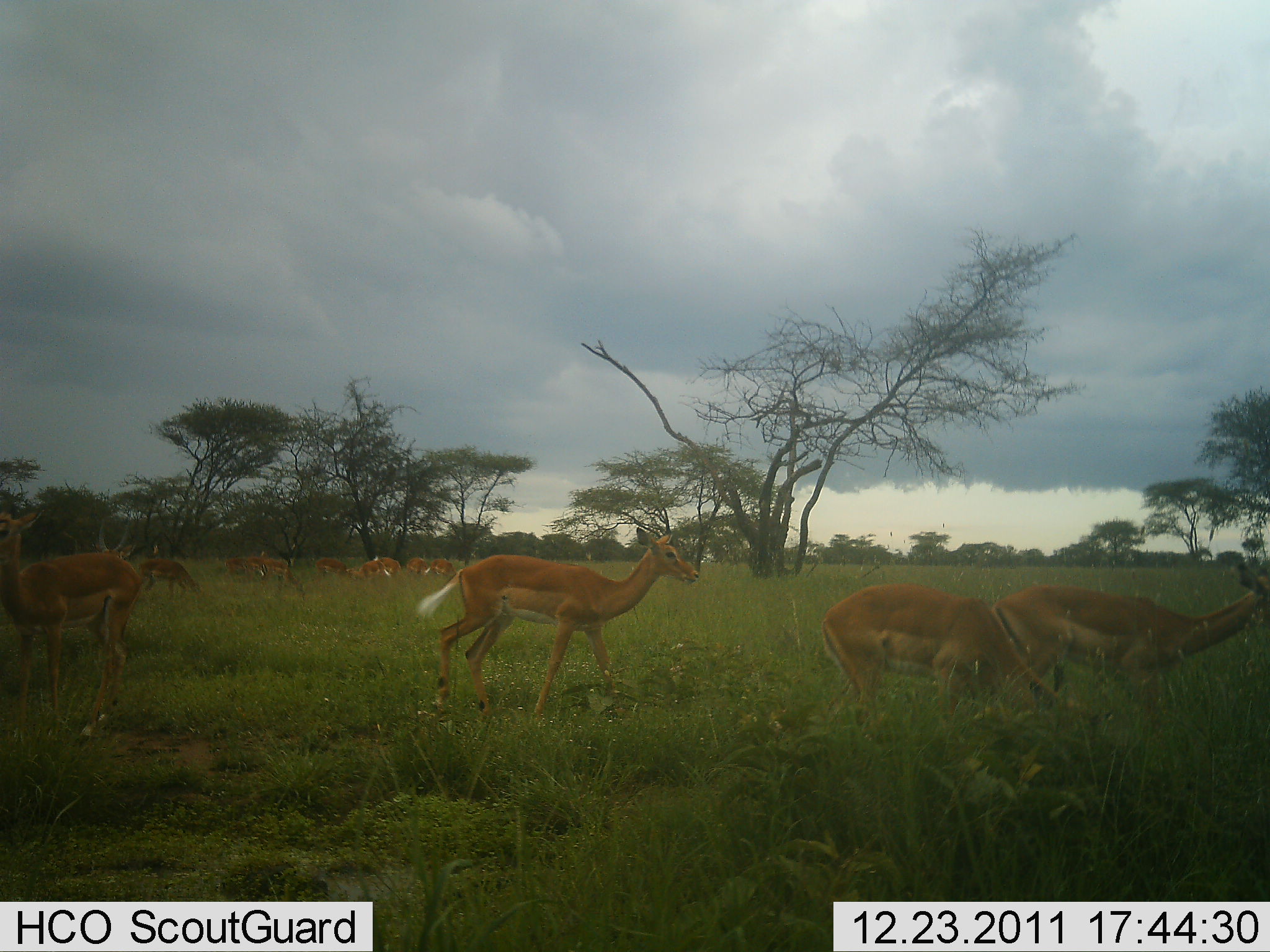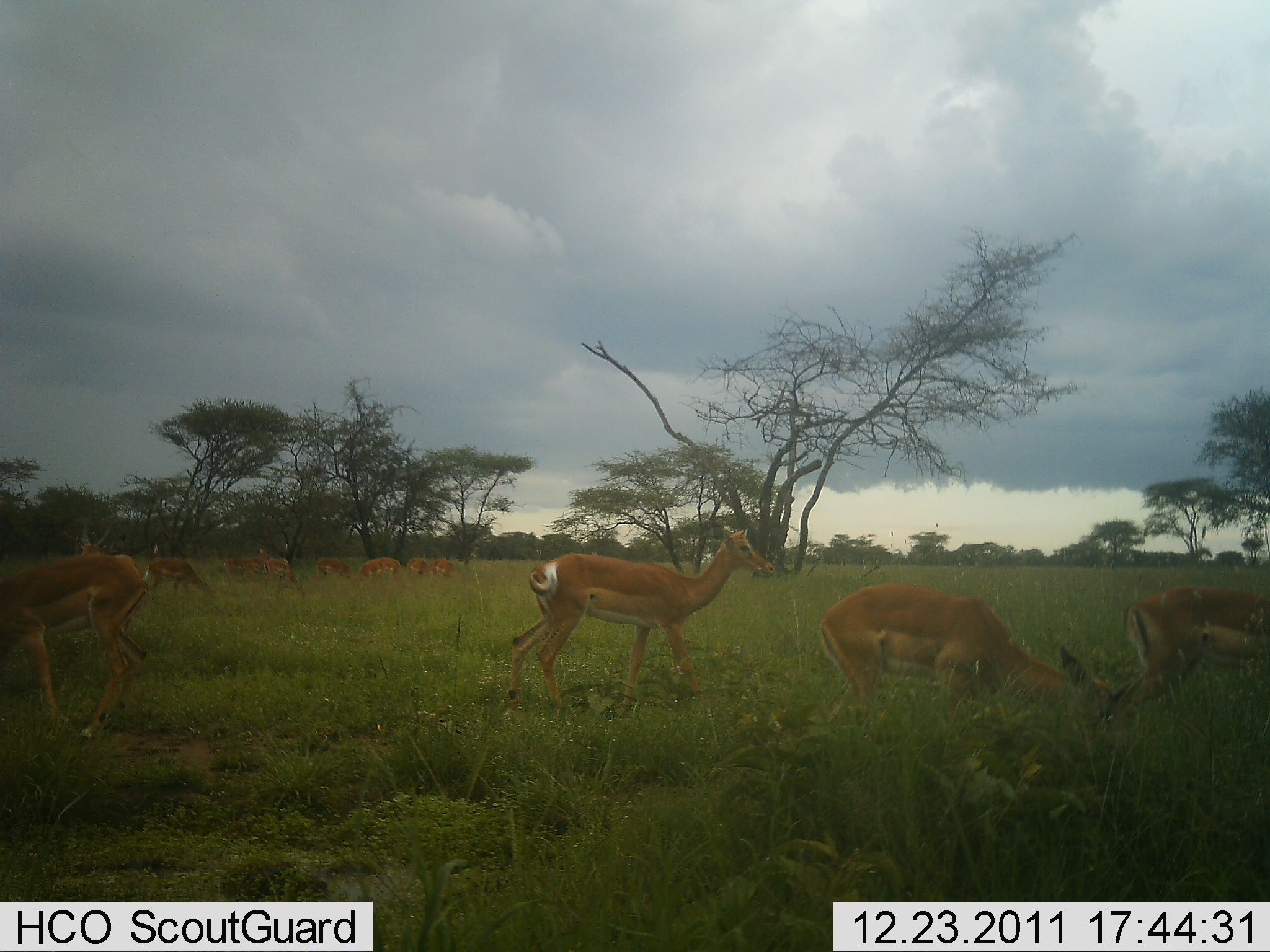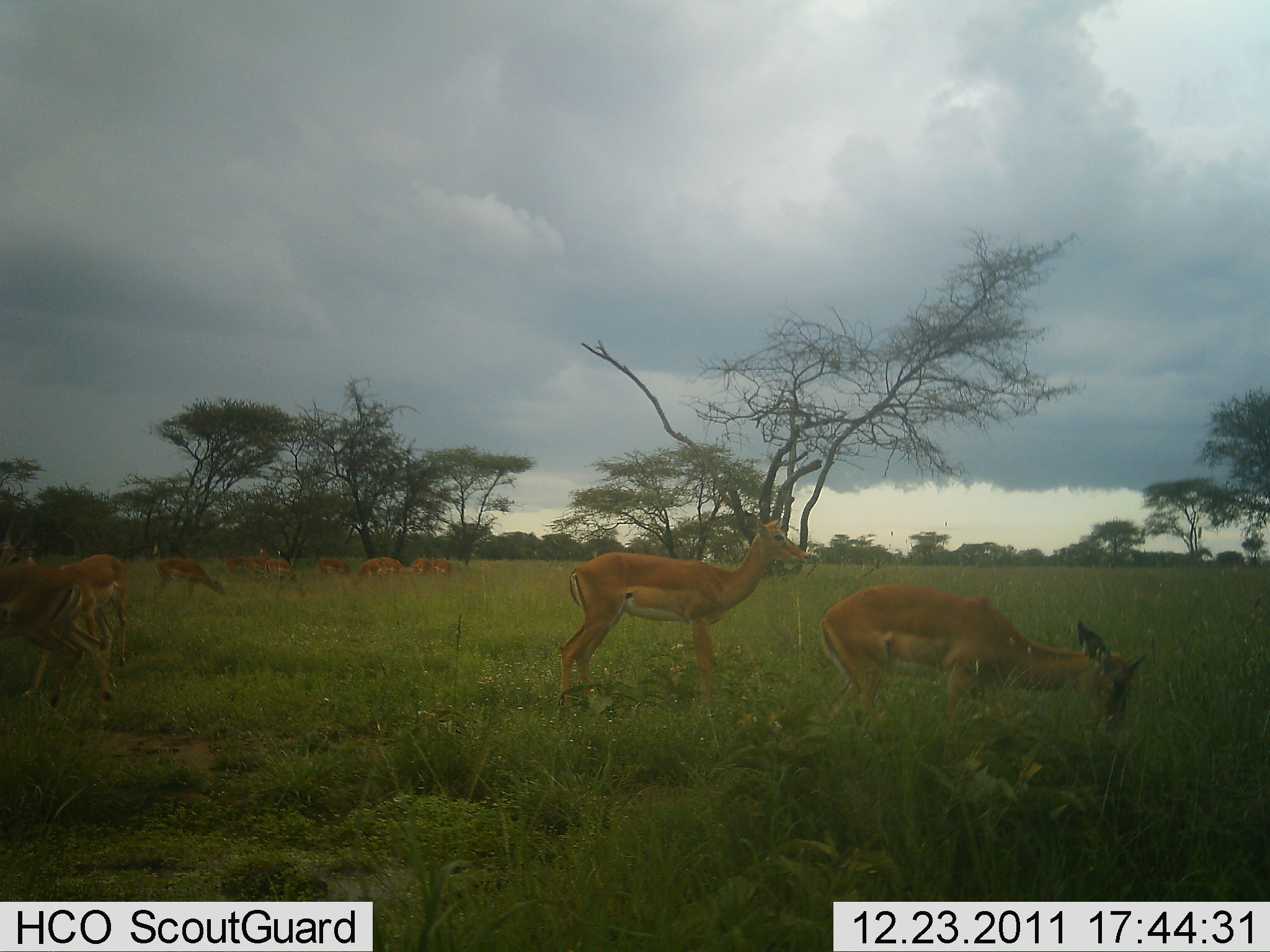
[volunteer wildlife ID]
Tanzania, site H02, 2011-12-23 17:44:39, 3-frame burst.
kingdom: Animalia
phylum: Chordata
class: Mammalia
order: Artiodactyla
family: Bovidae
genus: Aepyceros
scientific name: Aepyceros melampus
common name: impala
Impala (Aepyceros melampus), count 11-50. Behavior (volunteer vote fractions): standing 54%, resting 0%, moving 54%, interacting 8%. Young present (vote fraction): 8%. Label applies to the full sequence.